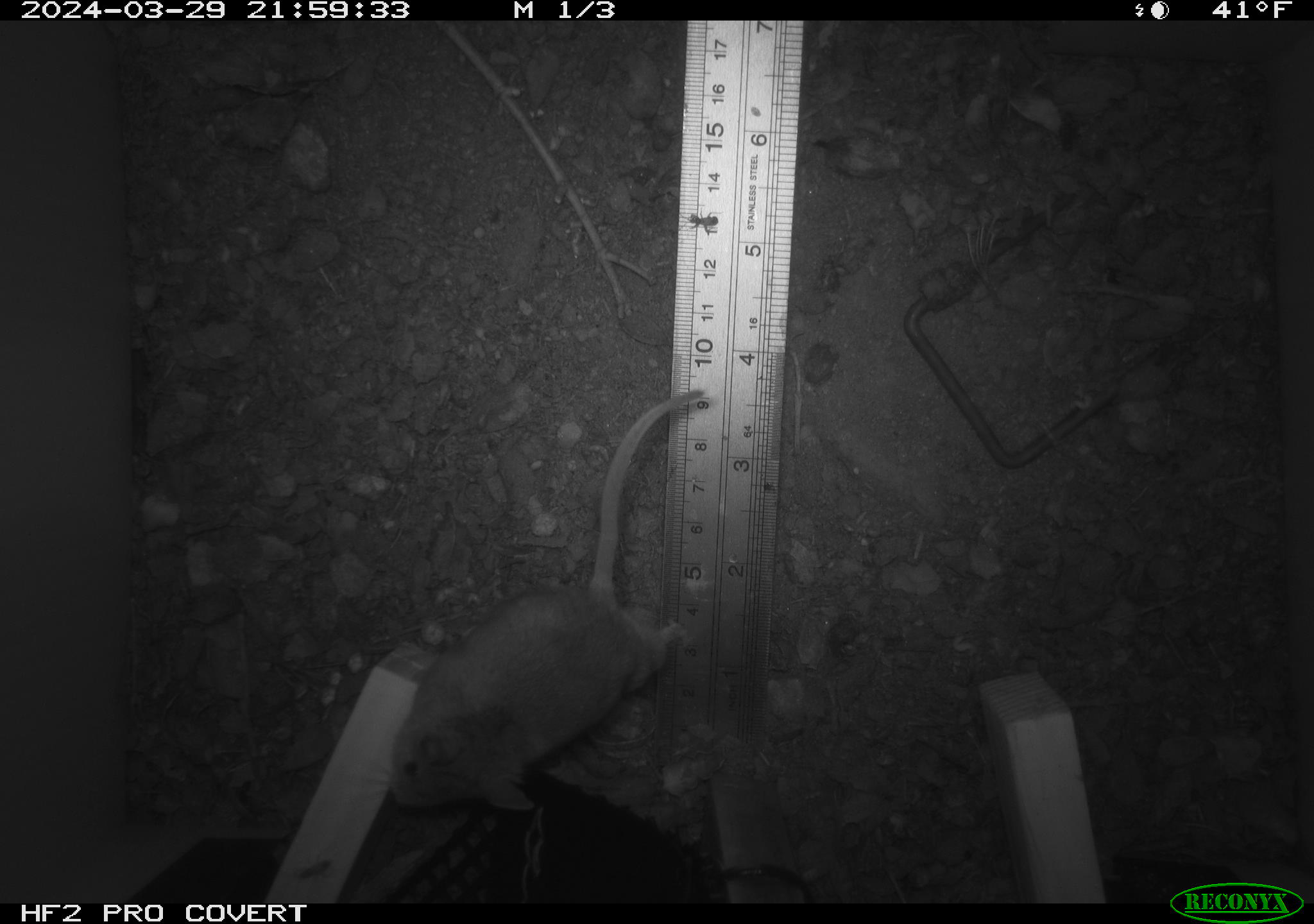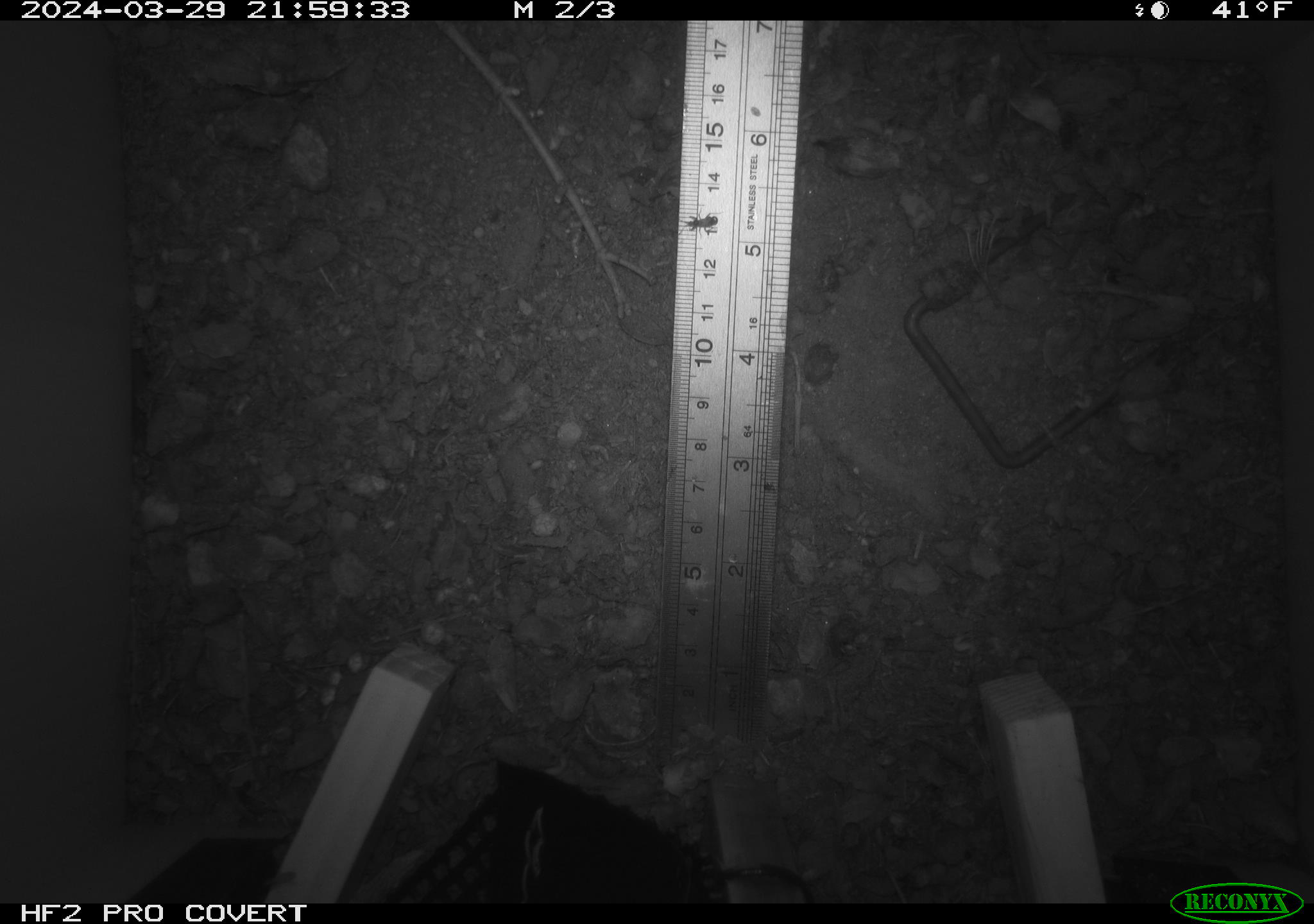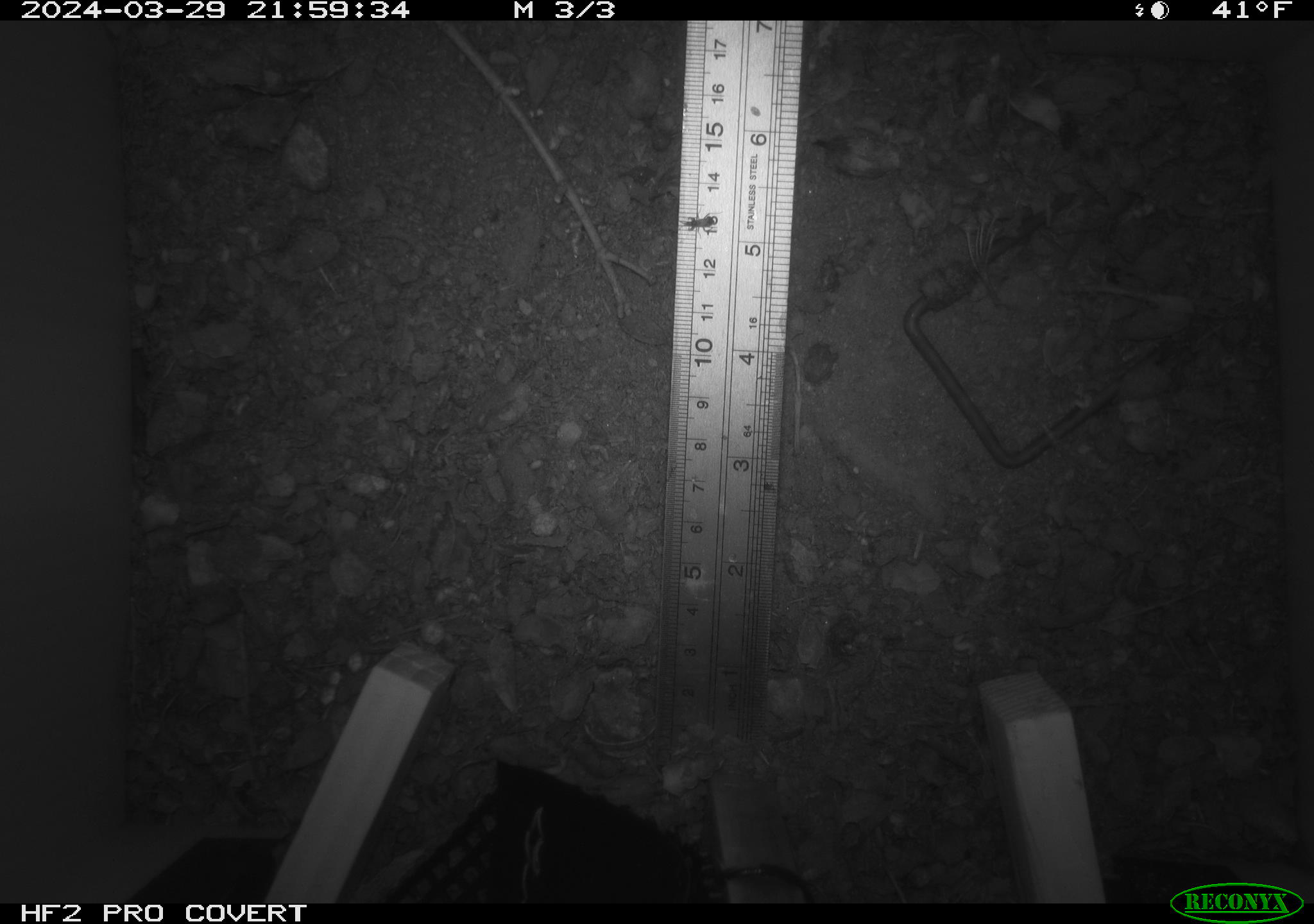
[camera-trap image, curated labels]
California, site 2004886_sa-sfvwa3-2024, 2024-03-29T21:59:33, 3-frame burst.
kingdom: Animalia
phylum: Chordata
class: Mammalia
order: Rodentia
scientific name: Rodentia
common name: mouse species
Mouse species (Rodentia).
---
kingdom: Animalia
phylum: Arthropoda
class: Insecta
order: Hymenoptera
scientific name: Hymenoptera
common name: ants, bees, wasps, and sawflies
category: hymenoptera order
Hymenoptera order (ants, bees, wasps, and sawflies) (Hymenoptera).